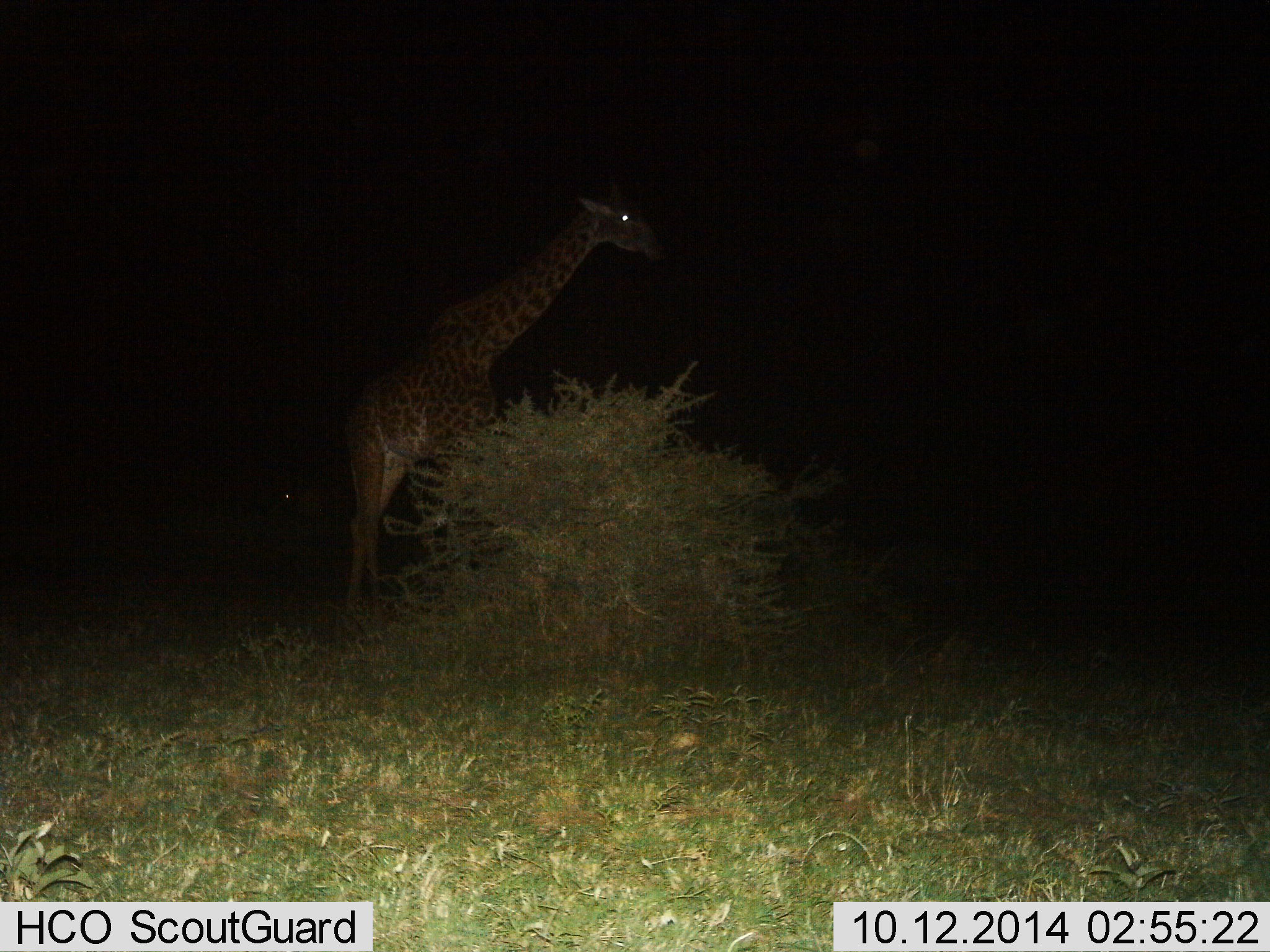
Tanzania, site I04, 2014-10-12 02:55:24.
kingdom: Animalia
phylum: Chordata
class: Mammalia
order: Artiodactyla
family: Giraffidae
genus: Giraffa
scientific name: Giraffa camelopardalis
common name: giraffe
Giraffe (Giraffa camelopardalis), count 1. Behavior (volunteer vote fractions): standing 80%, resting 0%, moving 20%, interacting 0%. Young present (vote fraction): 0%. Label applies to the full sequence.